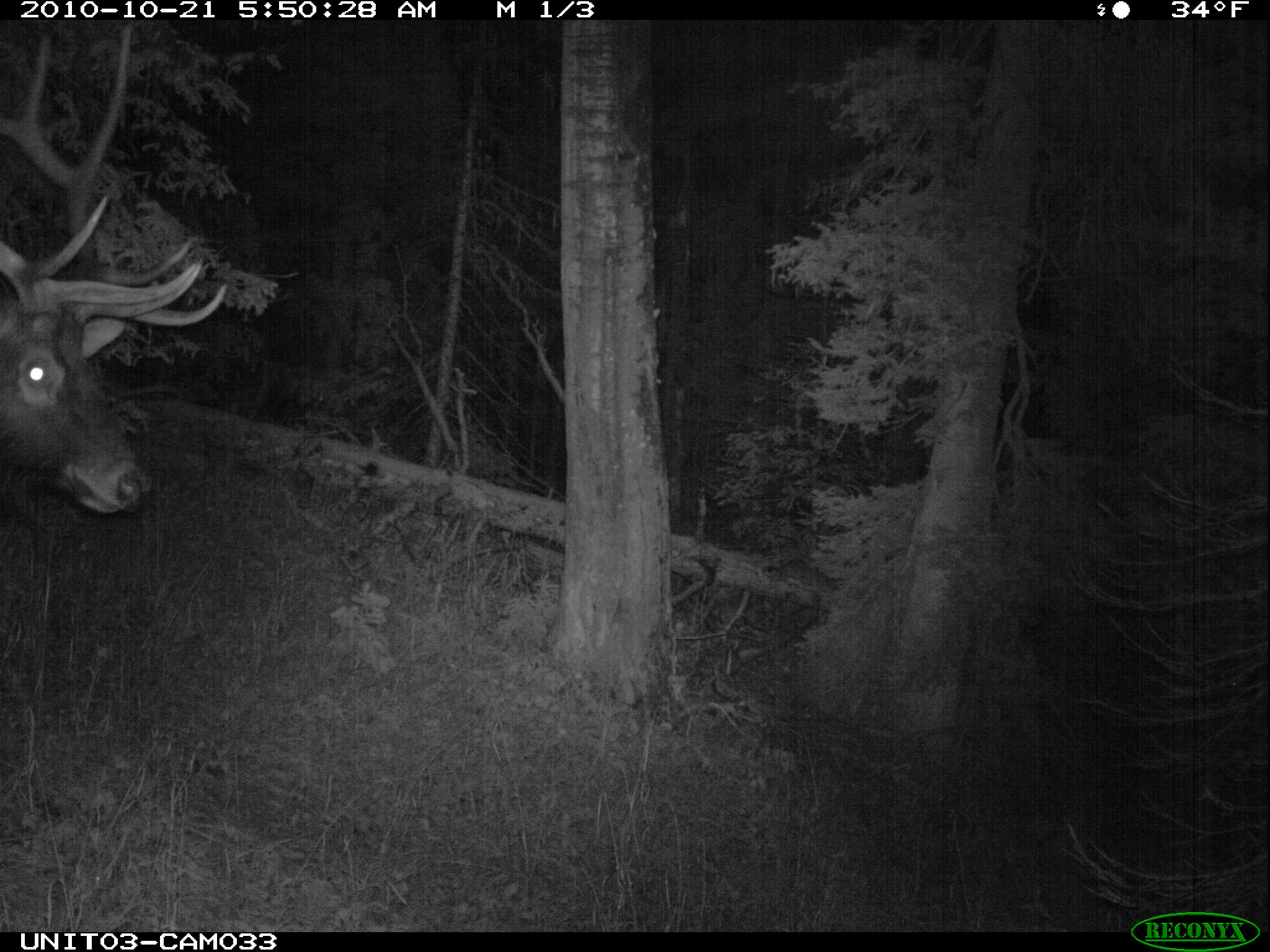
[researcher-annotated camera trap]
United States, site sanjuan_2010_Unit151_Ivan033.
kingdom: Animalia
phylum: Chordata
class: Mammalia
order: Artiodactyla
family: Cervidae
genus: Cervus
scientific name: Cervus elaphus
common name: red deer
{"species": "Cervus elaphus (red deer)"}